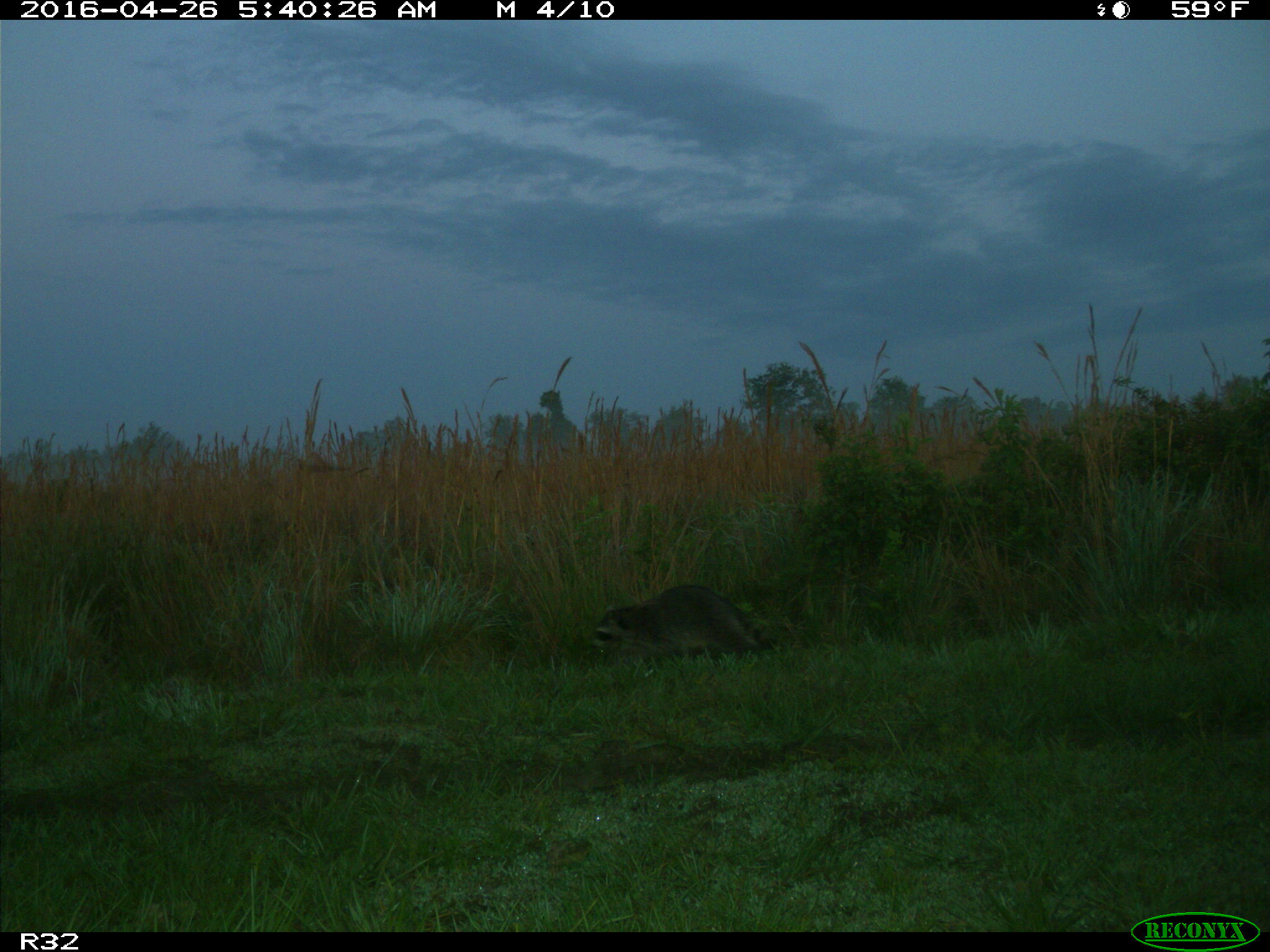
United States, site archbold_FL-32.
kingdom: Animalia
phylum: Chordata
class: Mammalia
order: Carnivora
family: Procyonidae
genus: Procyon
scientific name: Procyon lotor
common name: common raccoon